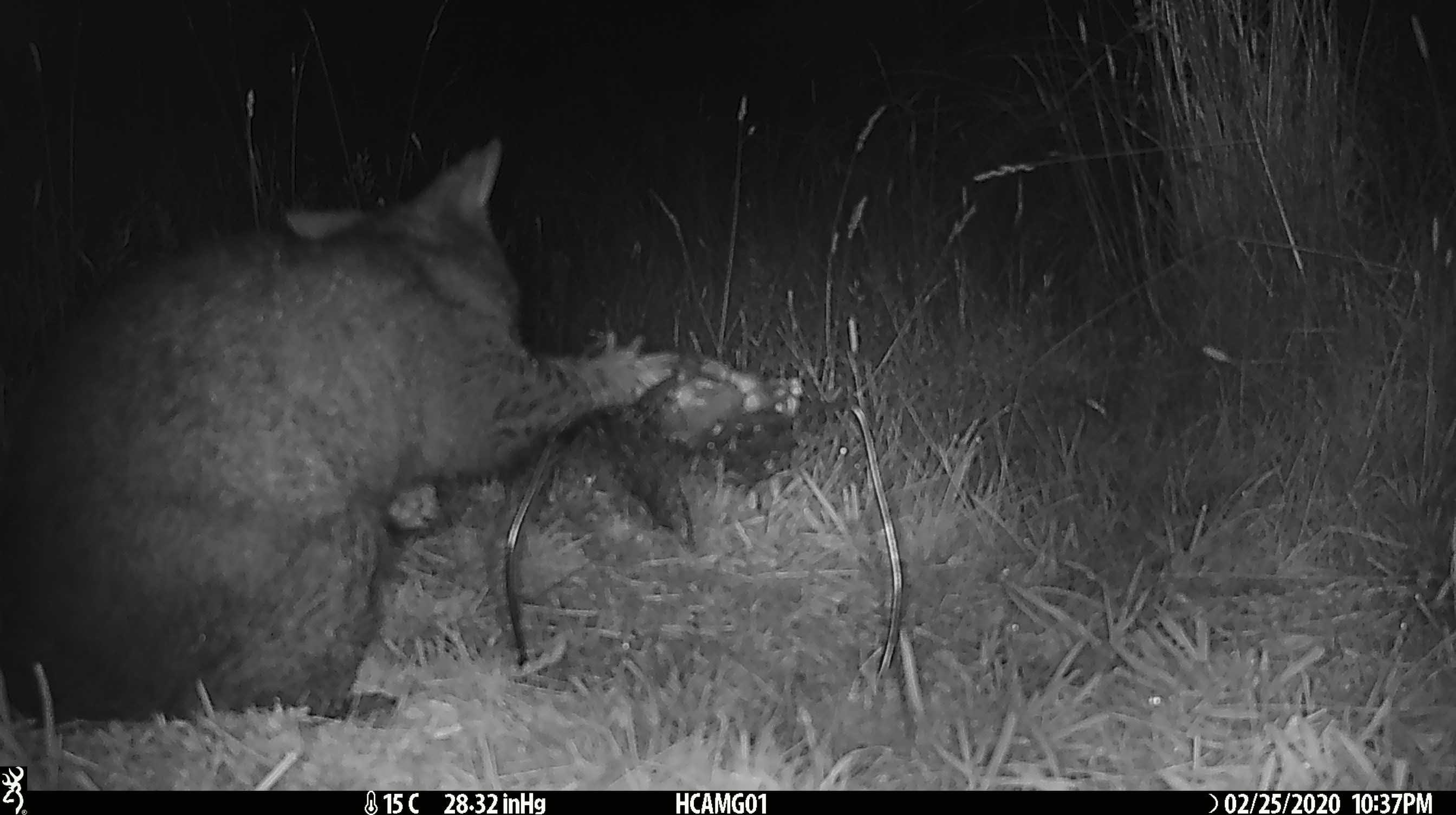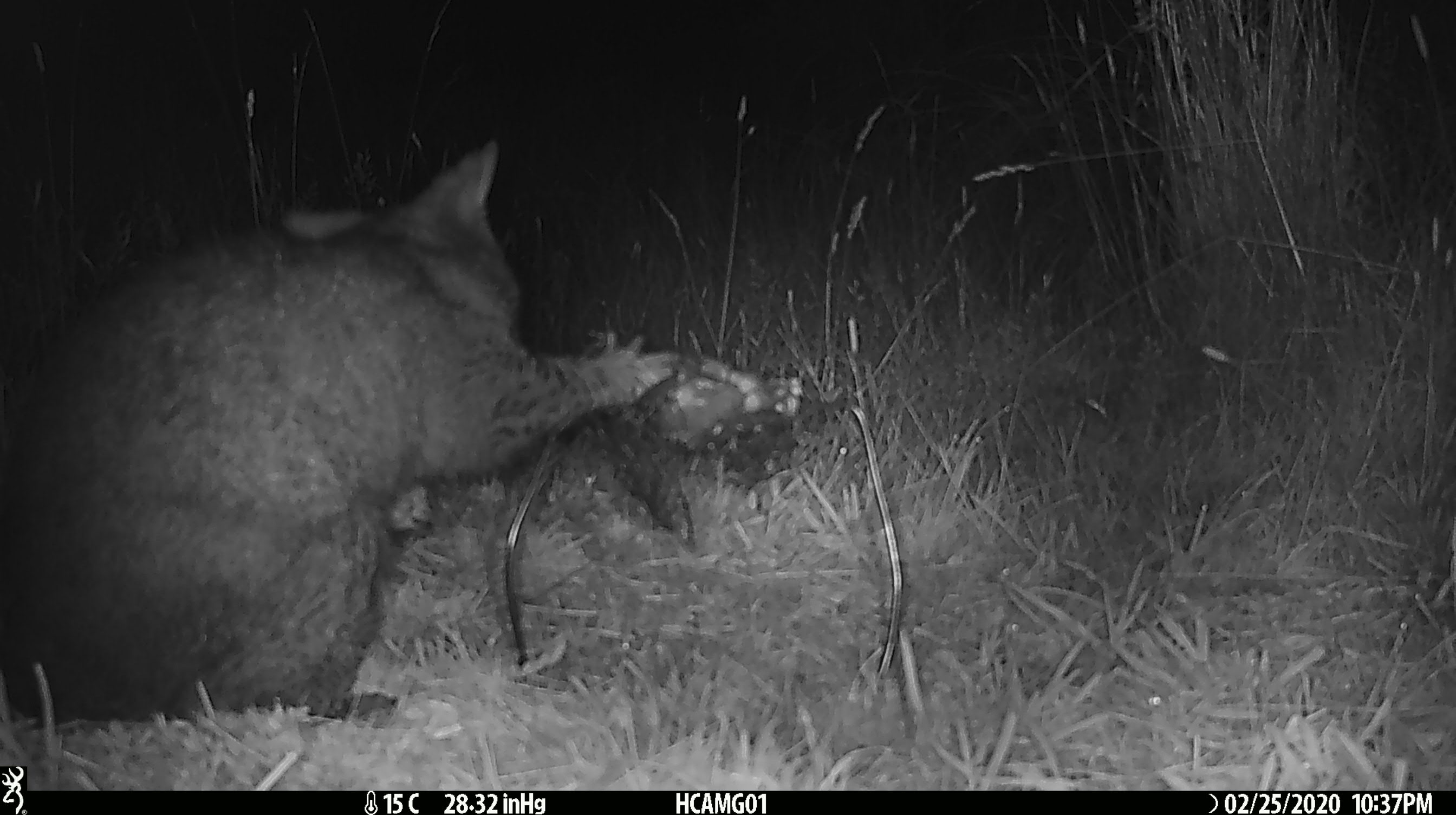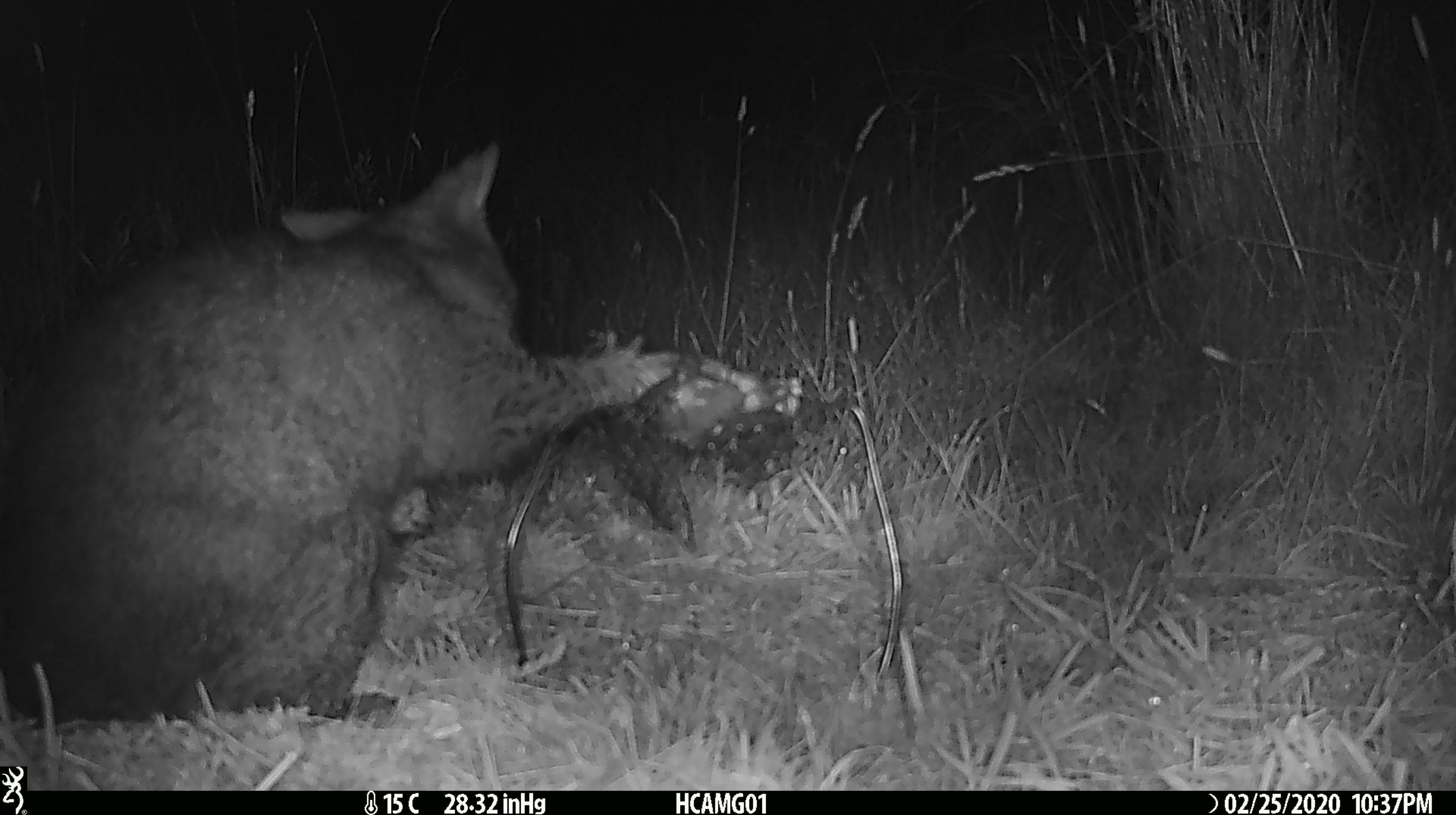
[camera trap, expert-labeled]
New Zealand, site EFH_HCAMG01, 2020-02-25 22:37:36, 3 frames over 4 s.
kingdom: Animalia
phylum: Chordata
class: Mammalia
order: Diprotodontia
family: Phalangeridae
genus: Trichosurus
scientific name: Trichosurus vulpecula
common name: common brushtail possum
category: possum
Possum (common brushtail possum) (Trichosurus vulpecula).